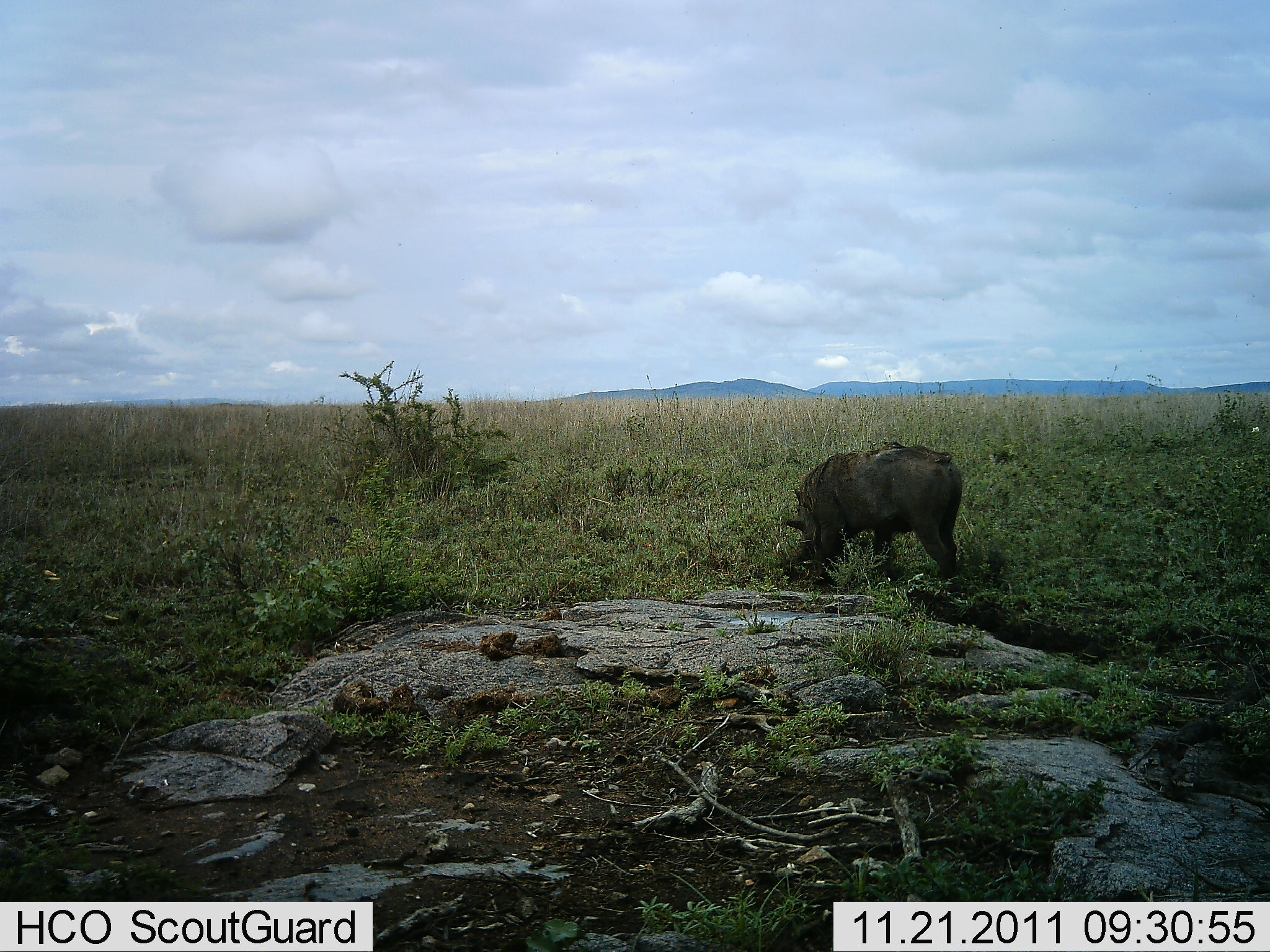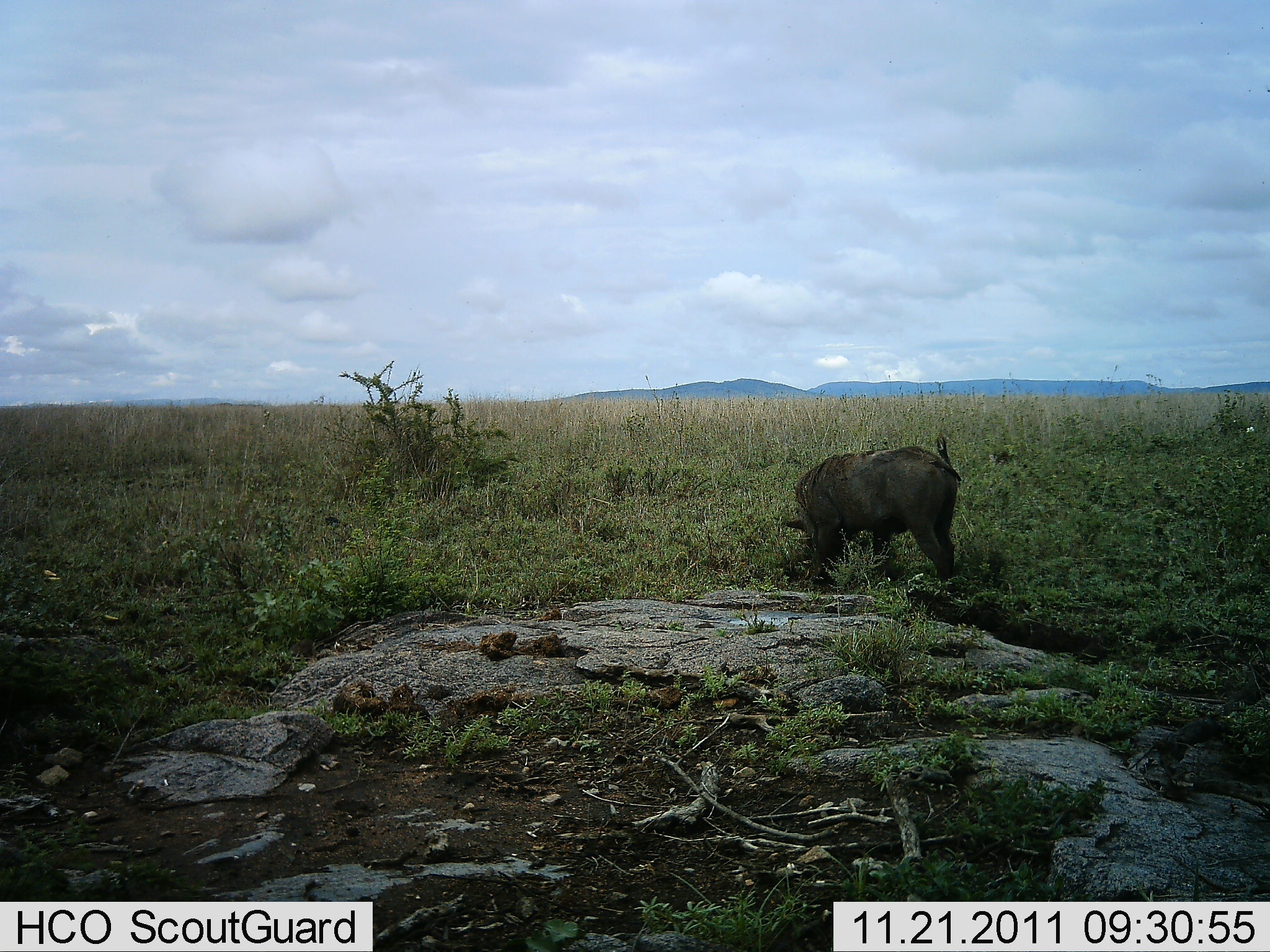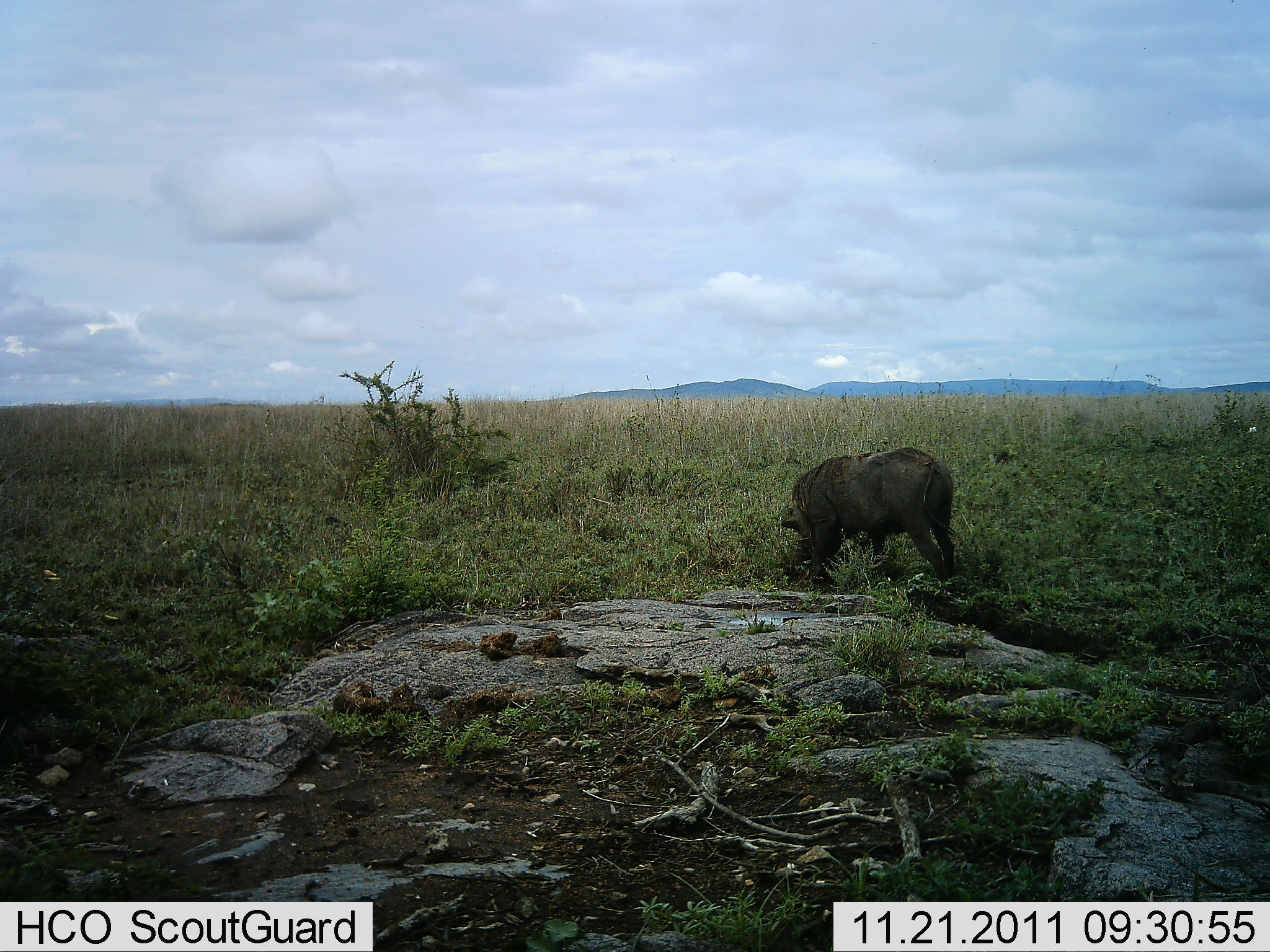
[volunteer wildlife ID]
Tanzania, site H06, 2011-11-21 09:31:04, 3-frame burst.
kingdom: Animalia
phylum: Chordata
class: Mammalia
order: Artiodactyla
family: Suidae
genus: Phacochoerus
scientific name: Phacochoerus africanus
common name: warthog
Warthog (Phacochoerus africanus), count 1. Behavior (volunteer vote fractions): standing 27%, resting 0%, moving 0%, interacting 0%. Young present (vote fraction): 0%. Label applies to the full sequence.